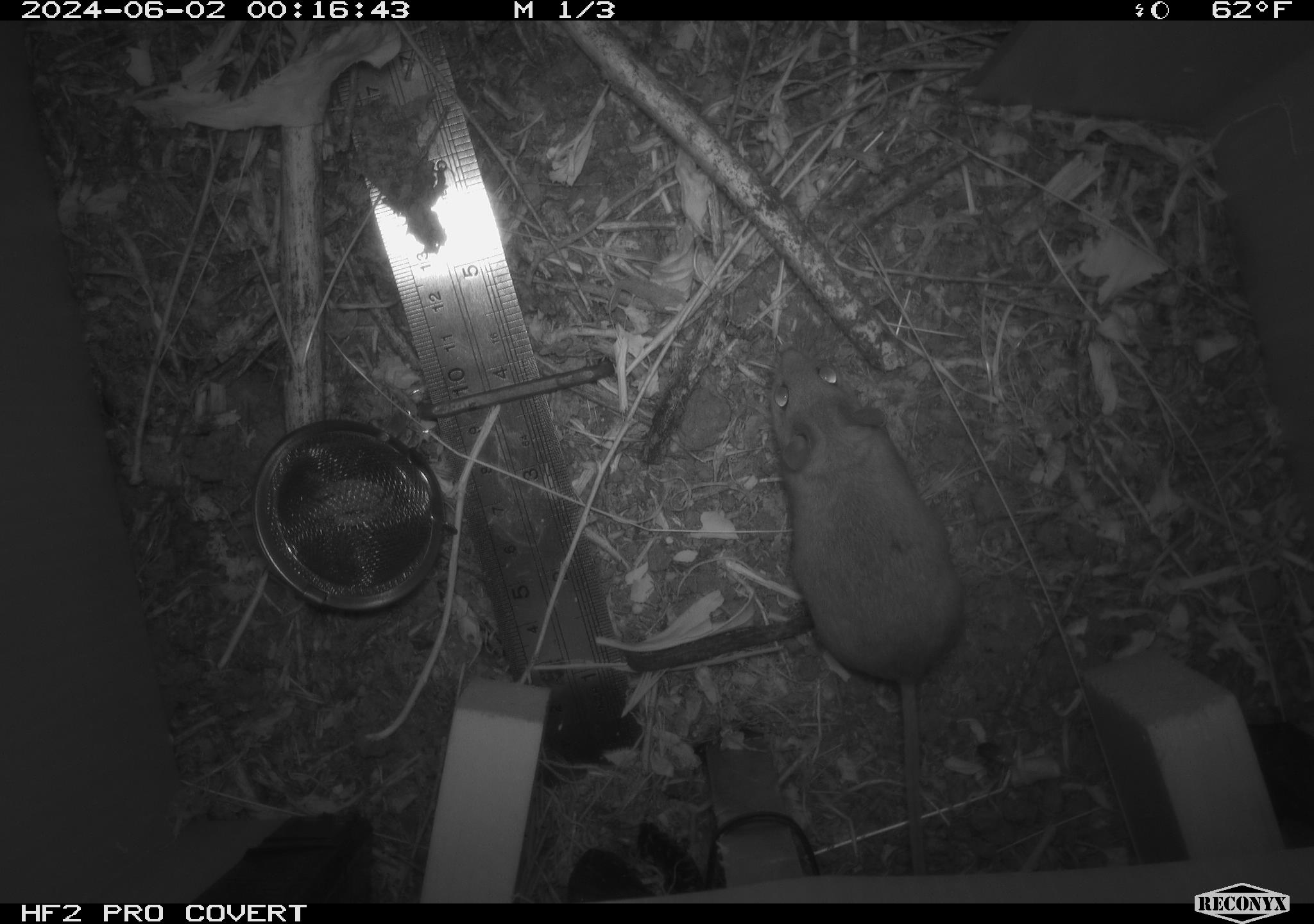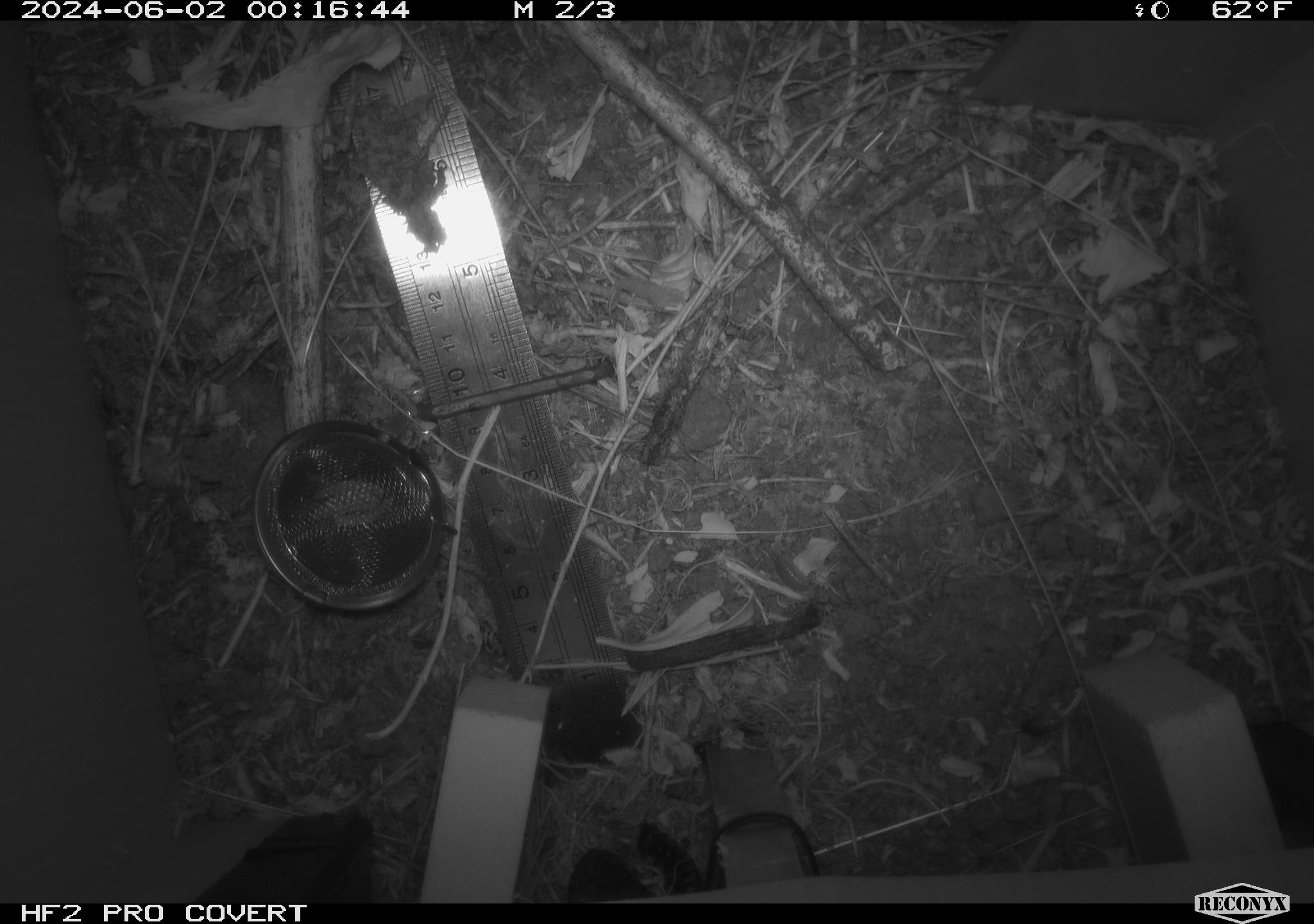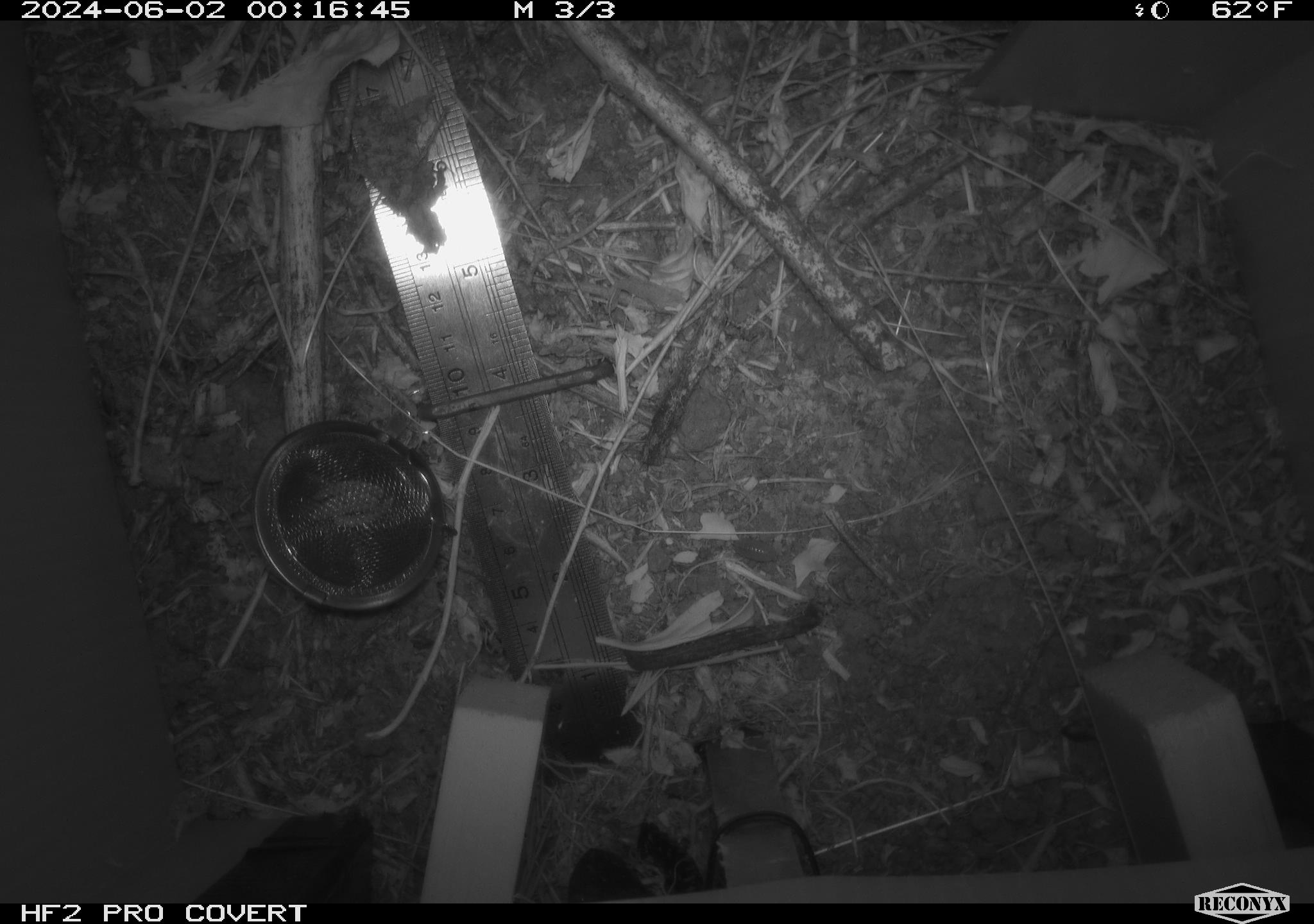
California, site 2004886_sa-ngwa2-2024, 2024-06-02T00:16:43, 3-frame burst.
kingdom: Animalia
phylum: Chordata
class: Mammalia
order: Rodentia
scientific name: Rodentia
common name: mouse species